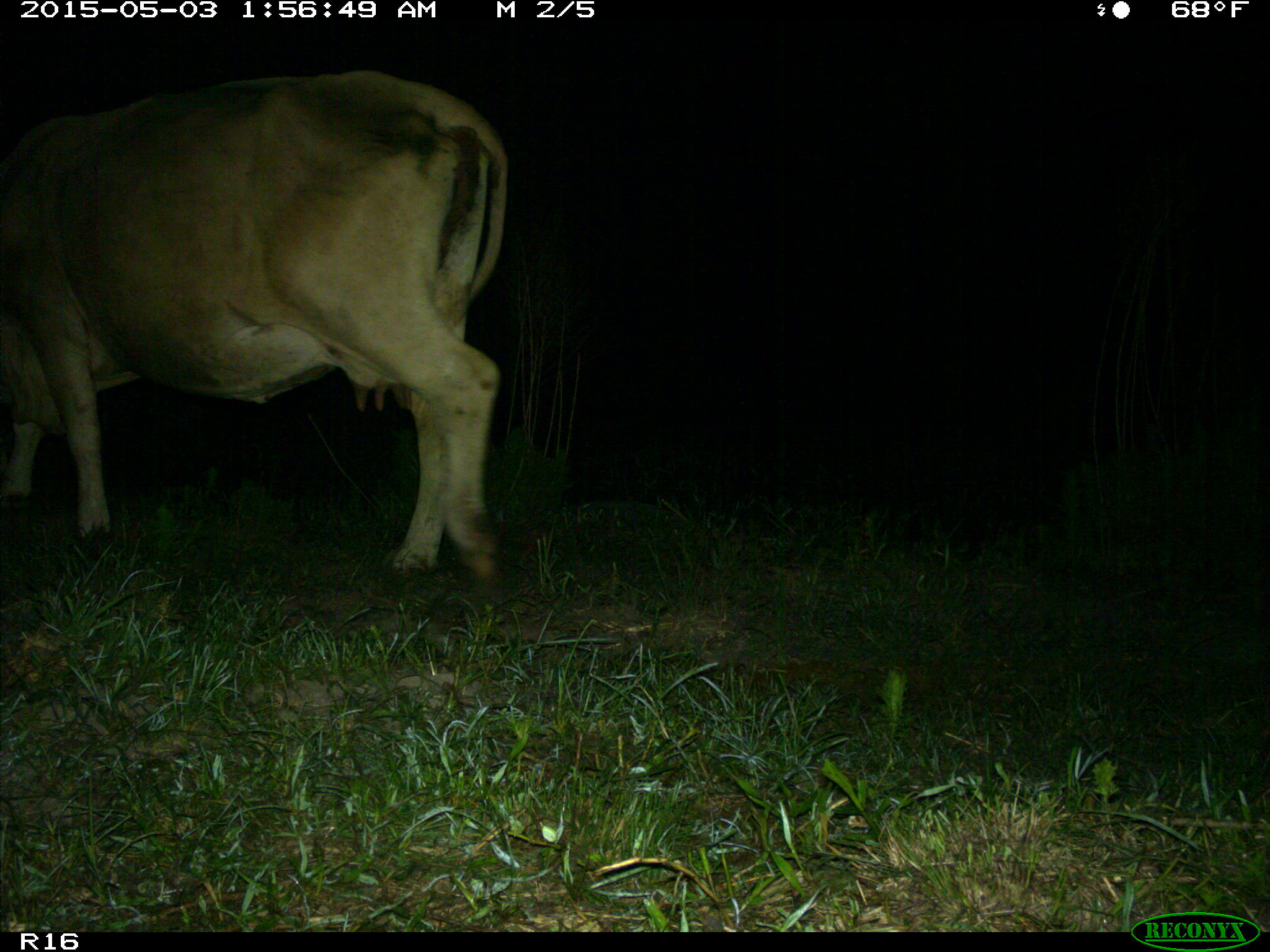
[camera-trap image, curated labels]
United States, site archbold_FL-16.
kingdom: Animalia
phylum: Chordata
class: Mammalia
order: Artiodactyla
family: Bovidae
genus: Bos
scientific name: Bos taurus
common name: domestic cow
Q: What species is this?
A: Bos taurus (domestic cow).